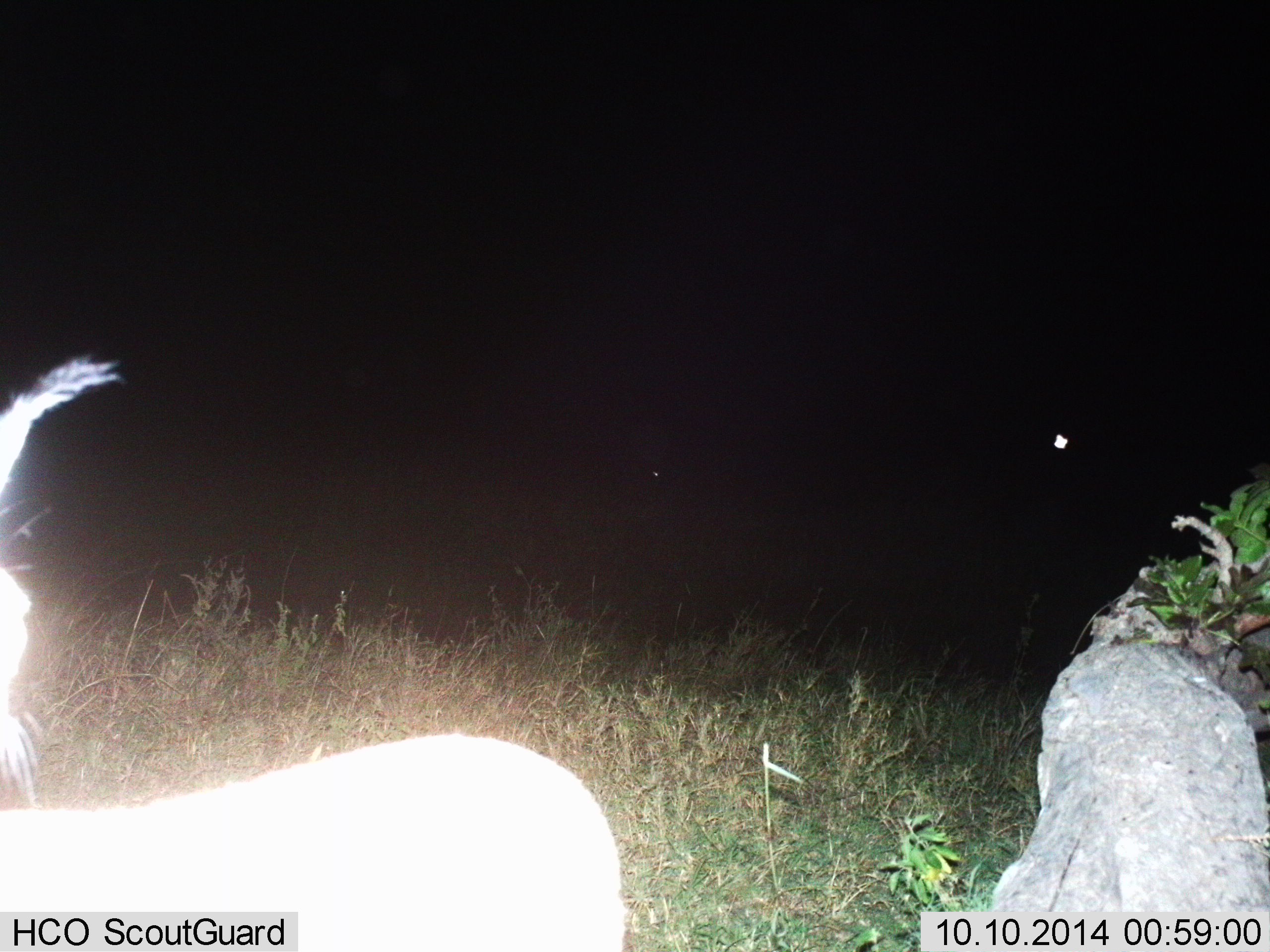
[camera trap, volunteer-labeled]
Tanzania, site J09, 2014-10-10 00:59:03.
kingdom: Animalia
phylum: Chordata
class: Mammalia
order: Carnivora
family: Felidae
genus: Caracal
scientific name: Caracal caracal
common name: caracal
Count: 1.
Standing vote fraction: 100%.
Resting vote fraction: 0%.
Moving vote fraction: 0%.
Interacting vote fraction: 0%.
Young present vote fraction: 0%.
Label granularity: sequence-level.